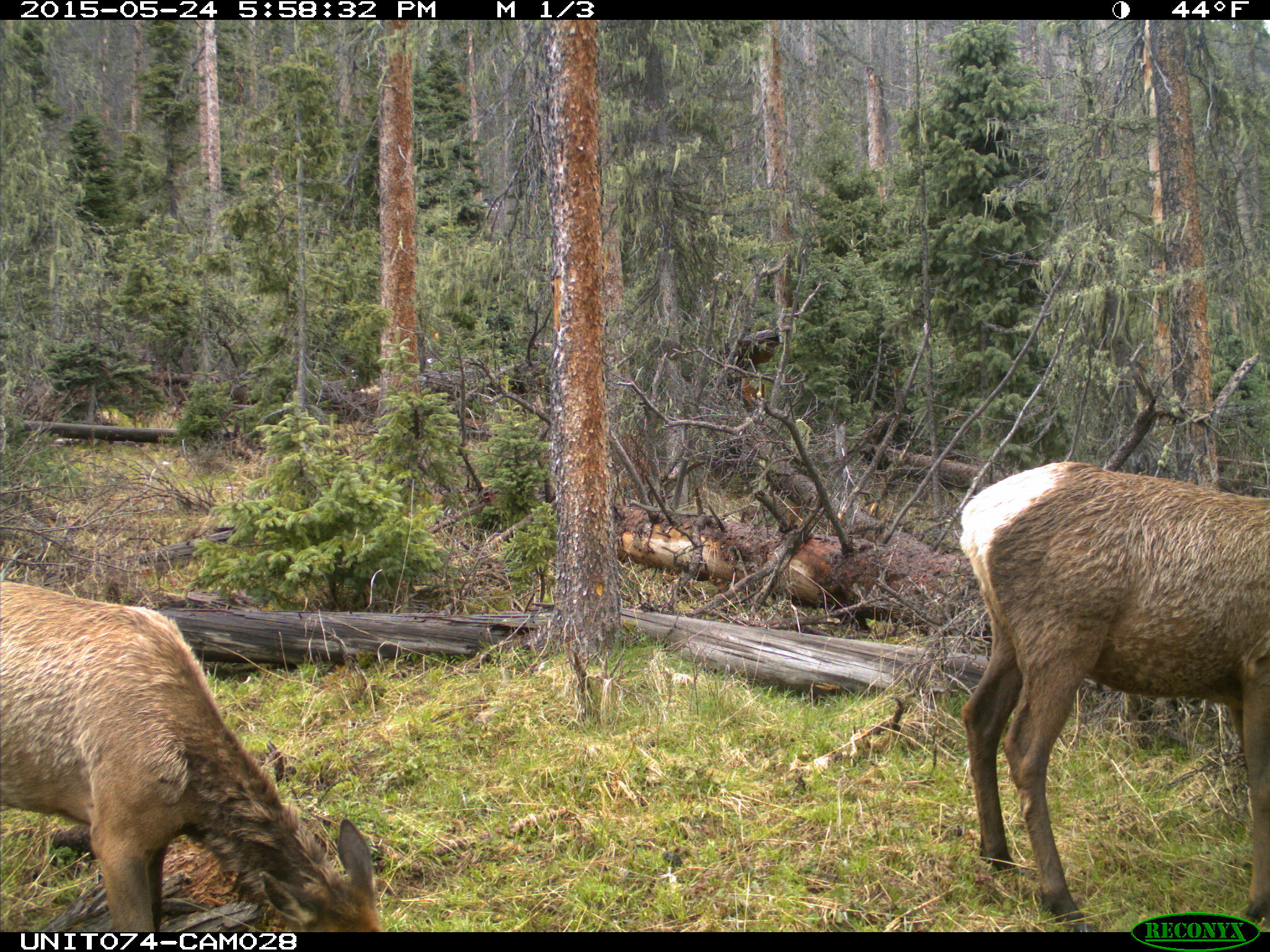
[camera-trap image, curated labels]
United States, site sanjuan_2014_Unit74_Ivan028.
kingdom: Animalia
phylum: Chordata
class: Mammalia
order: Artiodactyla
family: Cervidae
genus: Cervus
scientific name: Cervus elaphus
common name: red deer